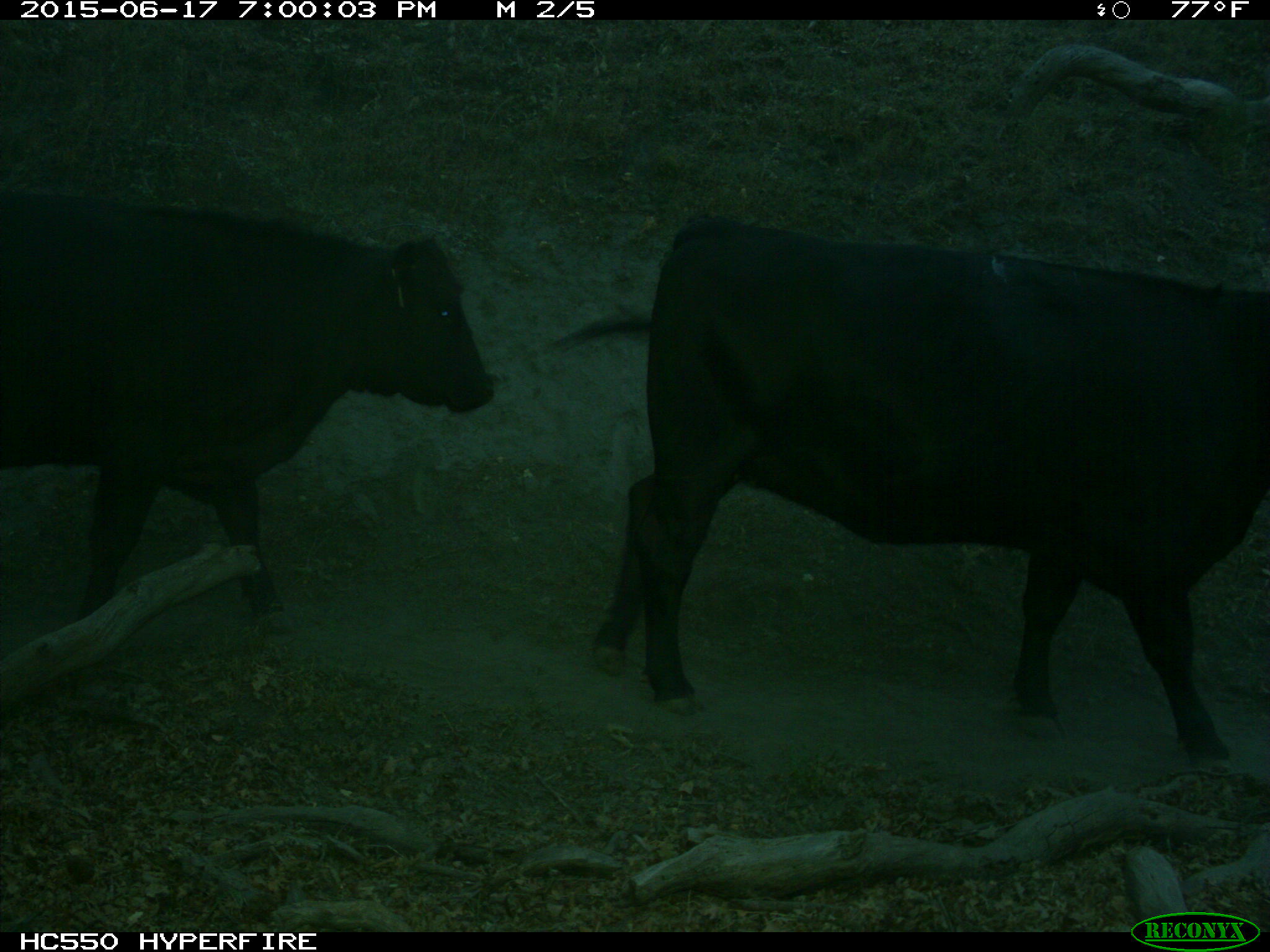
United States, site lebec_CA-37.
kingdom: Animalia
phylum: Chordata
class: Mammalia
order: Artiodactyla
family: Bovidae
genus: Bos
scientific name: Bos taurus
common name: domestic cow